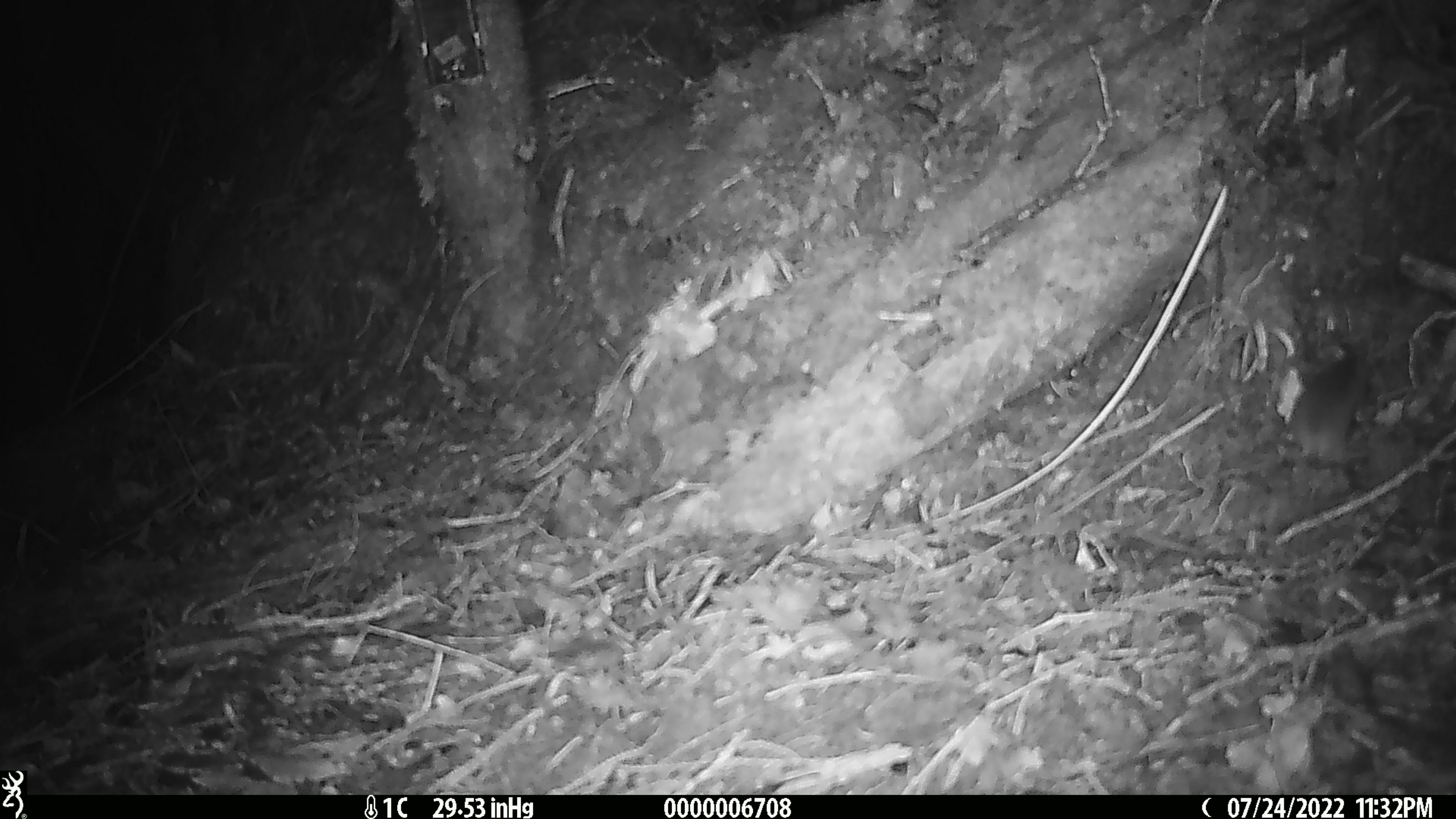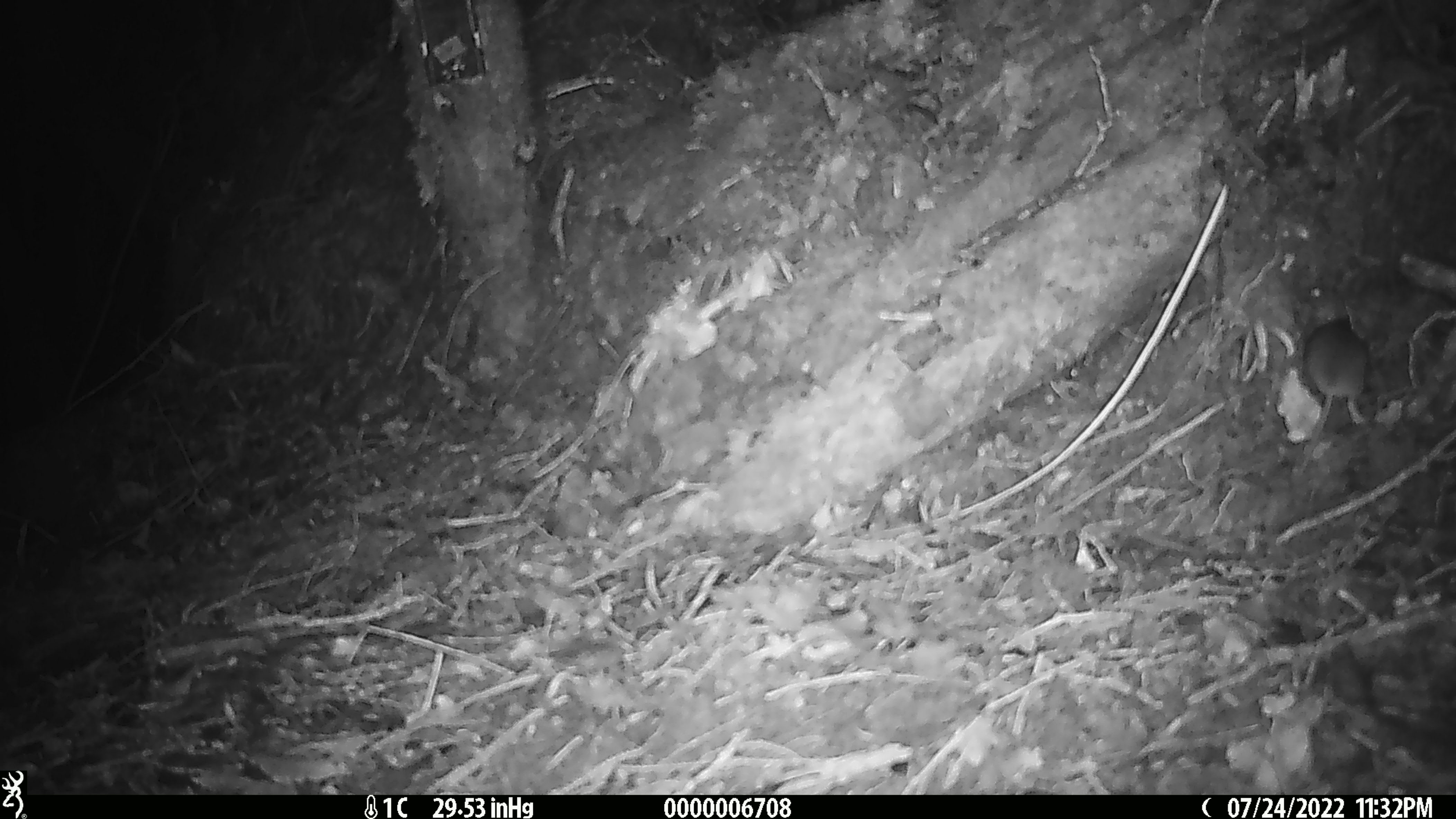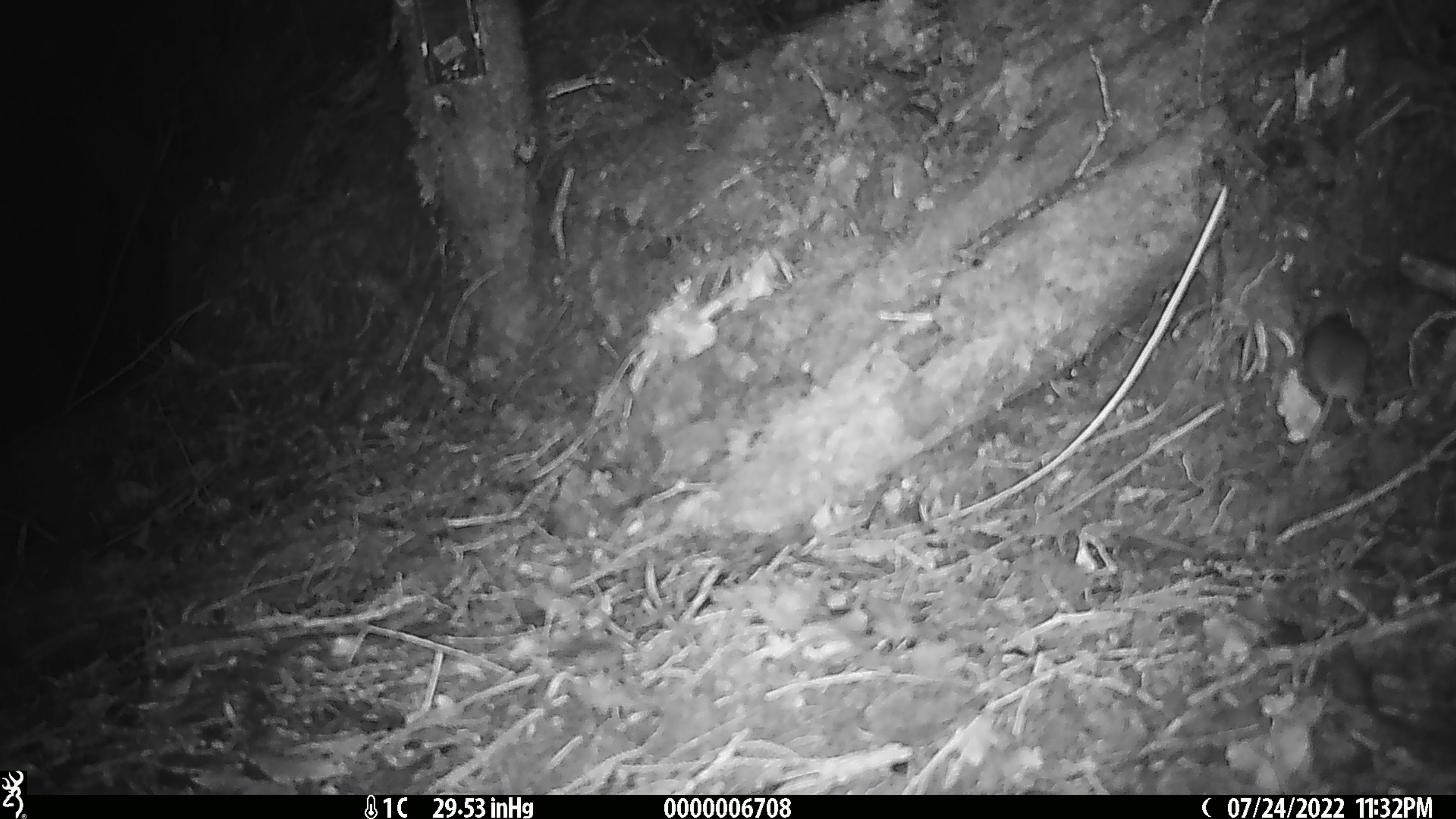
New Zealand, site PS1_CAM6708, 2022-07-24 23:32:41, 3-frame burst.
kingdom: Animalia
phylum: Chordata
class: Mammalia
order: Rodentia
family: Muridae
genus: Mus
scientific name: Mus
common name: mouse